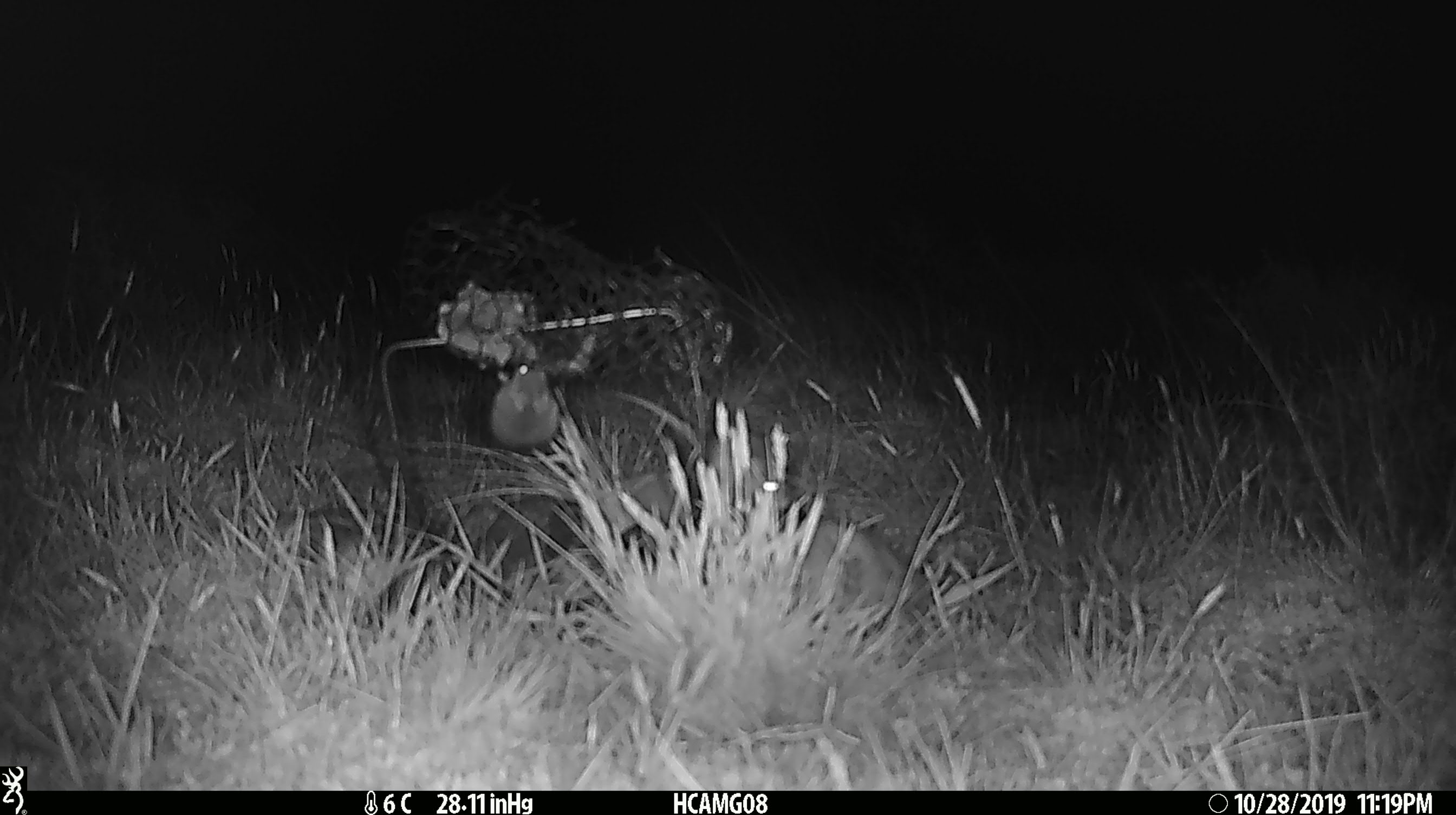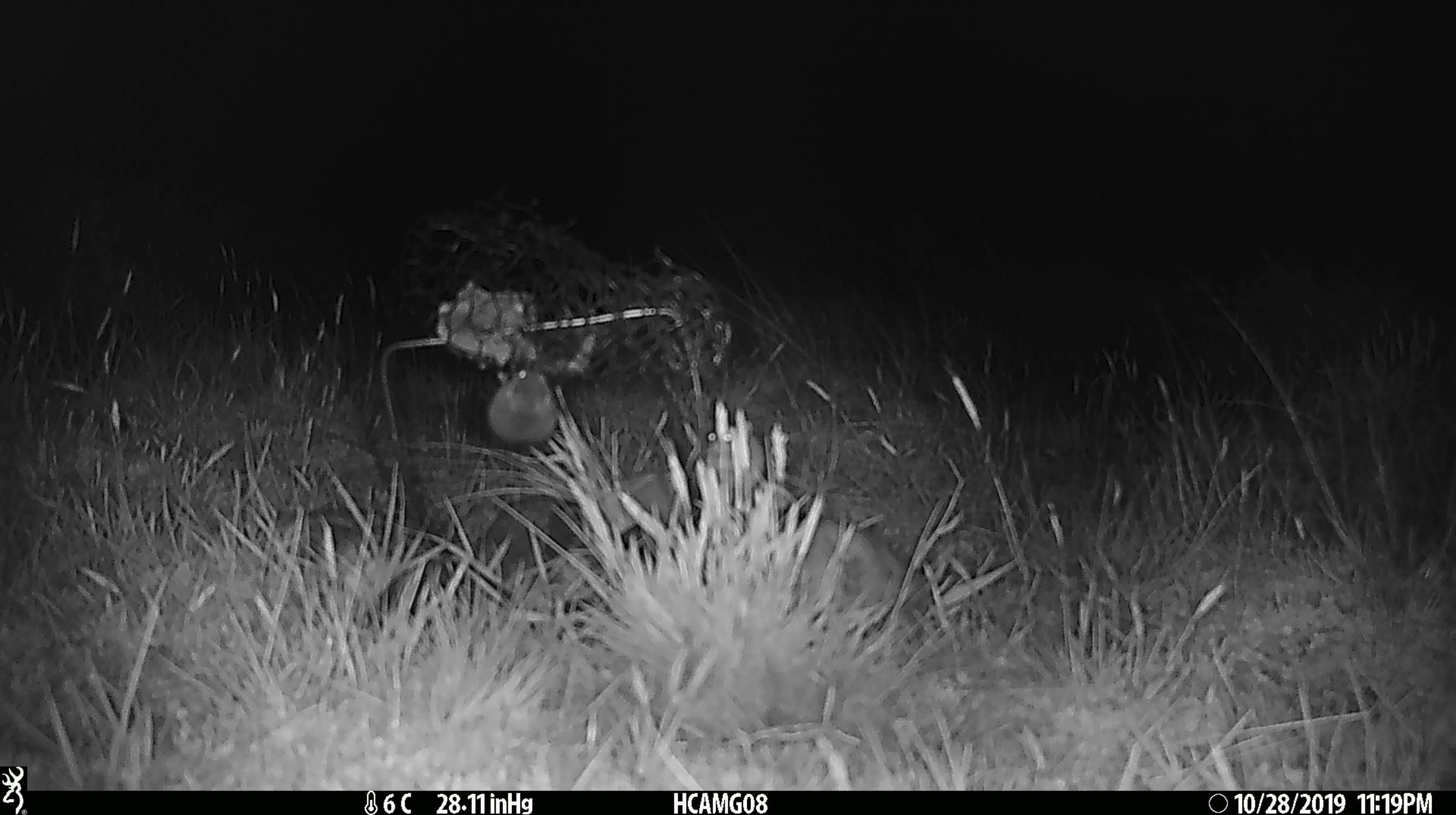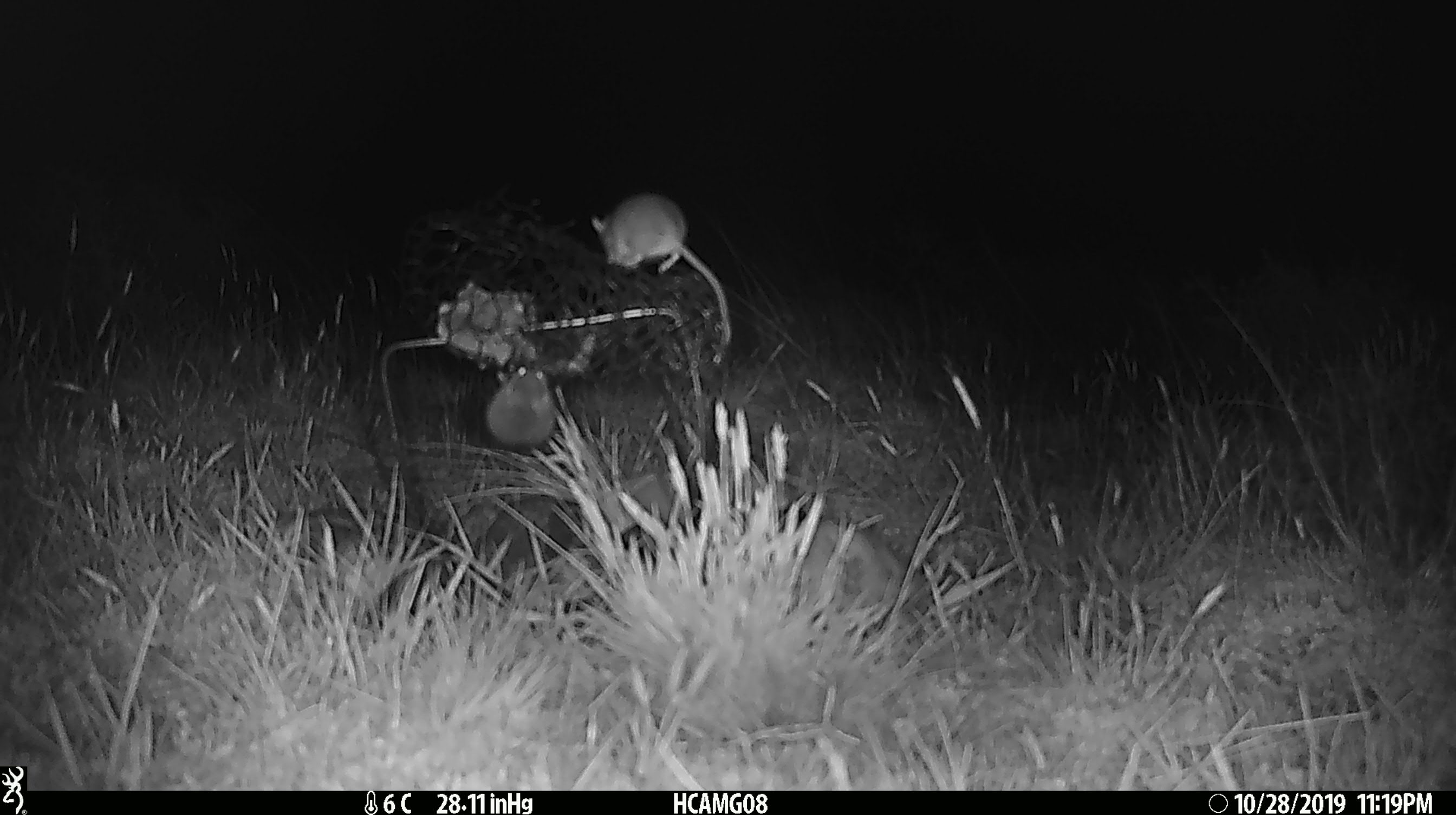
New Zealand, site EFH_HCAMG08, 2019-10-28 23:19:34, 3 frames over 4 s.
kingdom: Animalia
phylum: Chordata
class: Mammalia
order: Rodentia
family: Muridae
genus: Mus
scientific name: Mus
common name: mouse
Mouse (Mus).